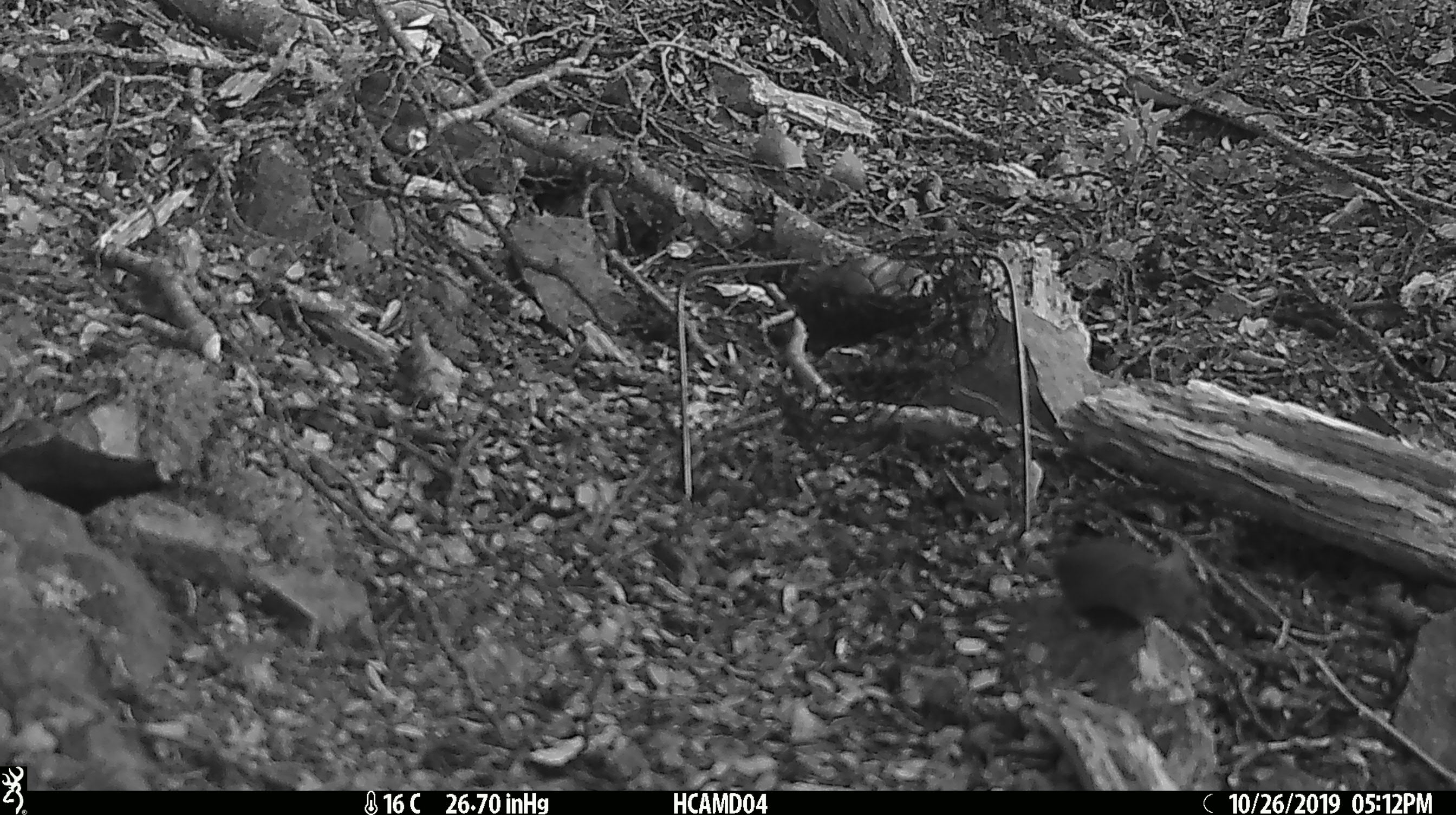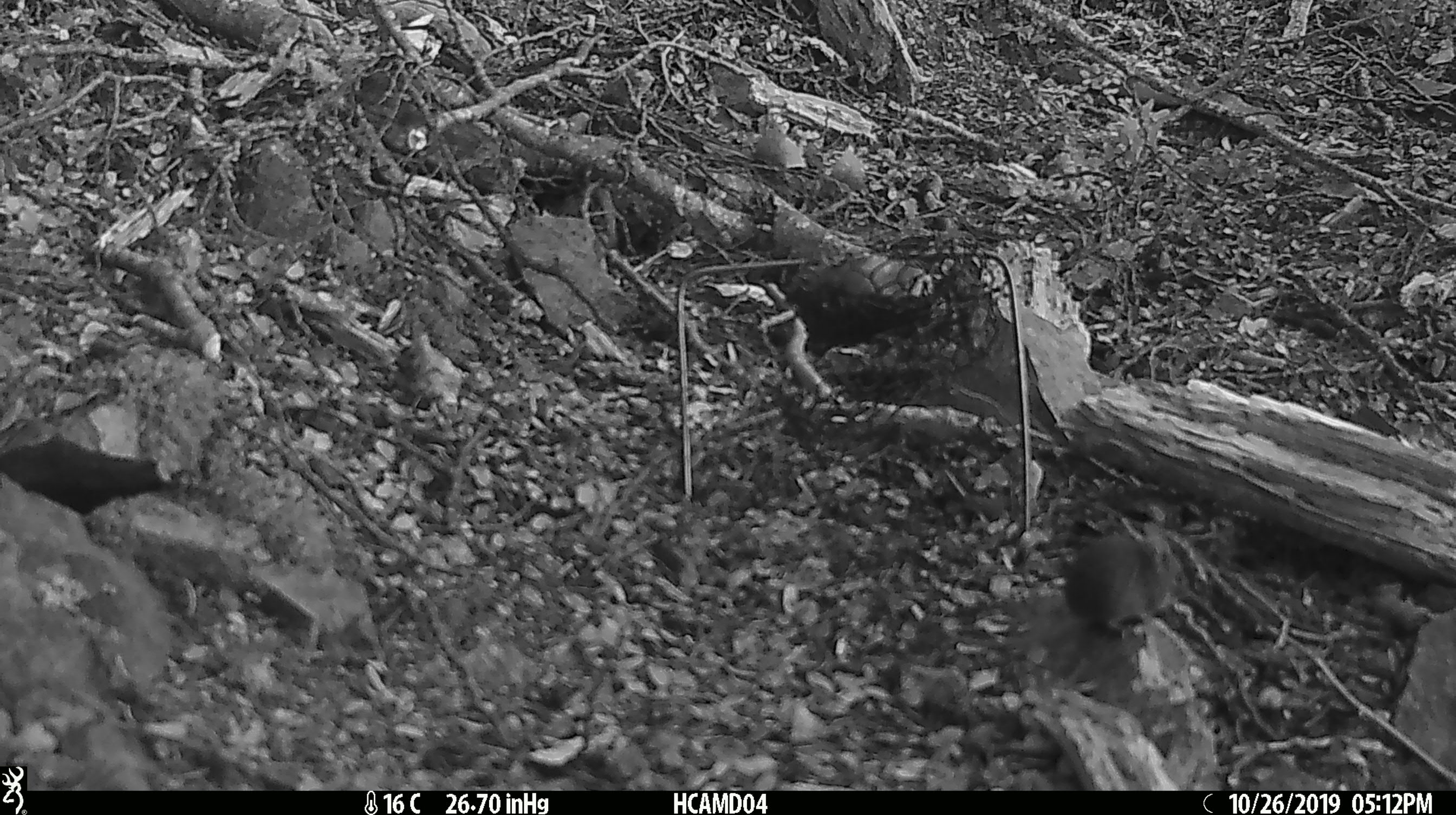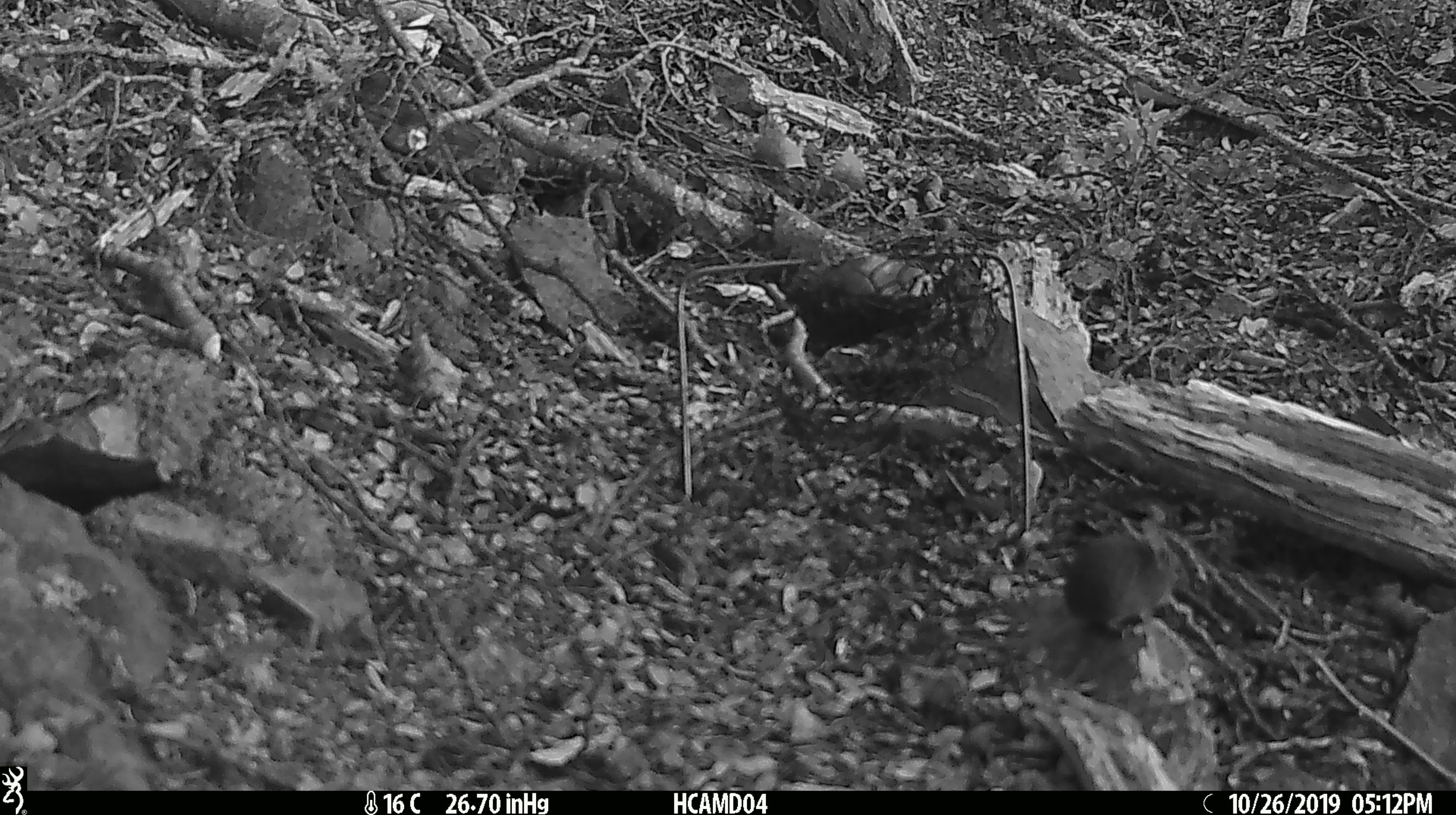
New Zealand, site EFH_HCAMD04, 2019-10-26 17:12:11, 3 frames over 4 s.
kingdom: Animalia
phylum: Chordata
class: Mammalia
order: Rodentia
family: Muridae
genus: Mus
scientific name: Mus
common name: mouse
Mouse (Mus).